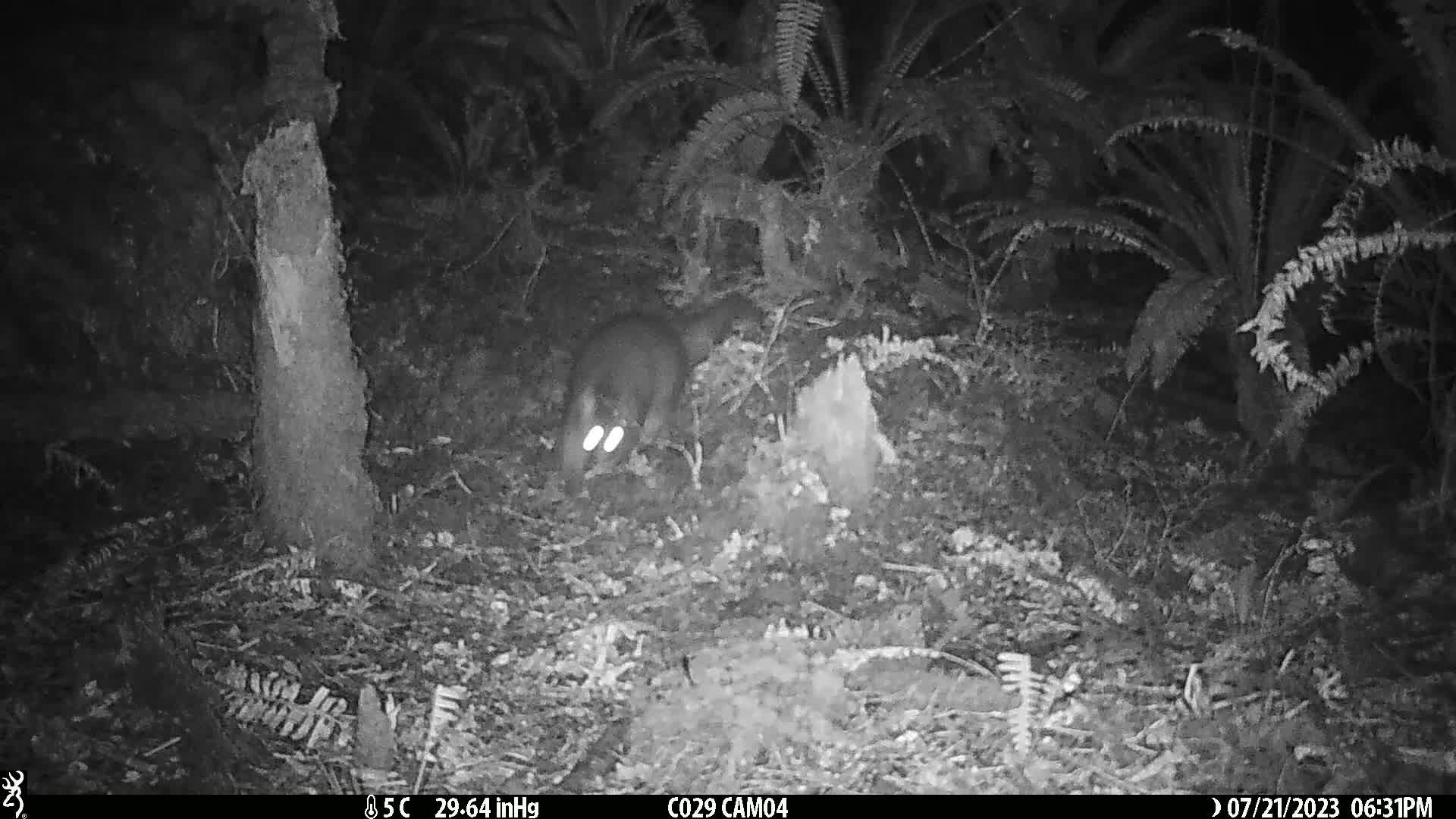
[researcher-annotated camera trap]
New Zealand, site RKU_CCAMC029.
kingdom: Animalia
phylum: Chordata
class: Mammalia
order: Diprotodontia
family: Phalangeridae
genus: Trichosurus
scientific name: Trichosurus vulpecula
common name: common brushtail possum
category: possum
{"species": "possum (common brushtail possum) (Trichosurus vulpecula)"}